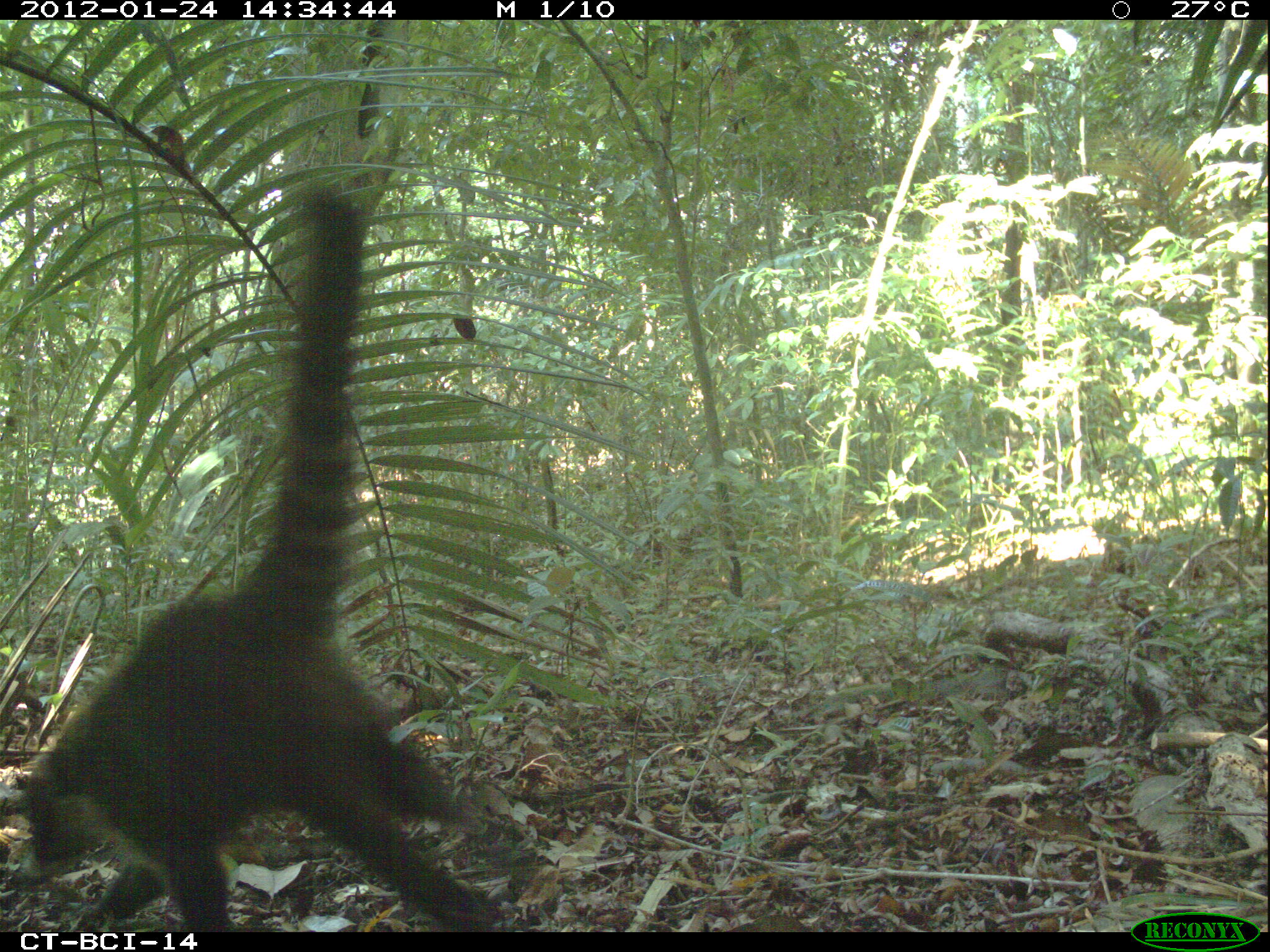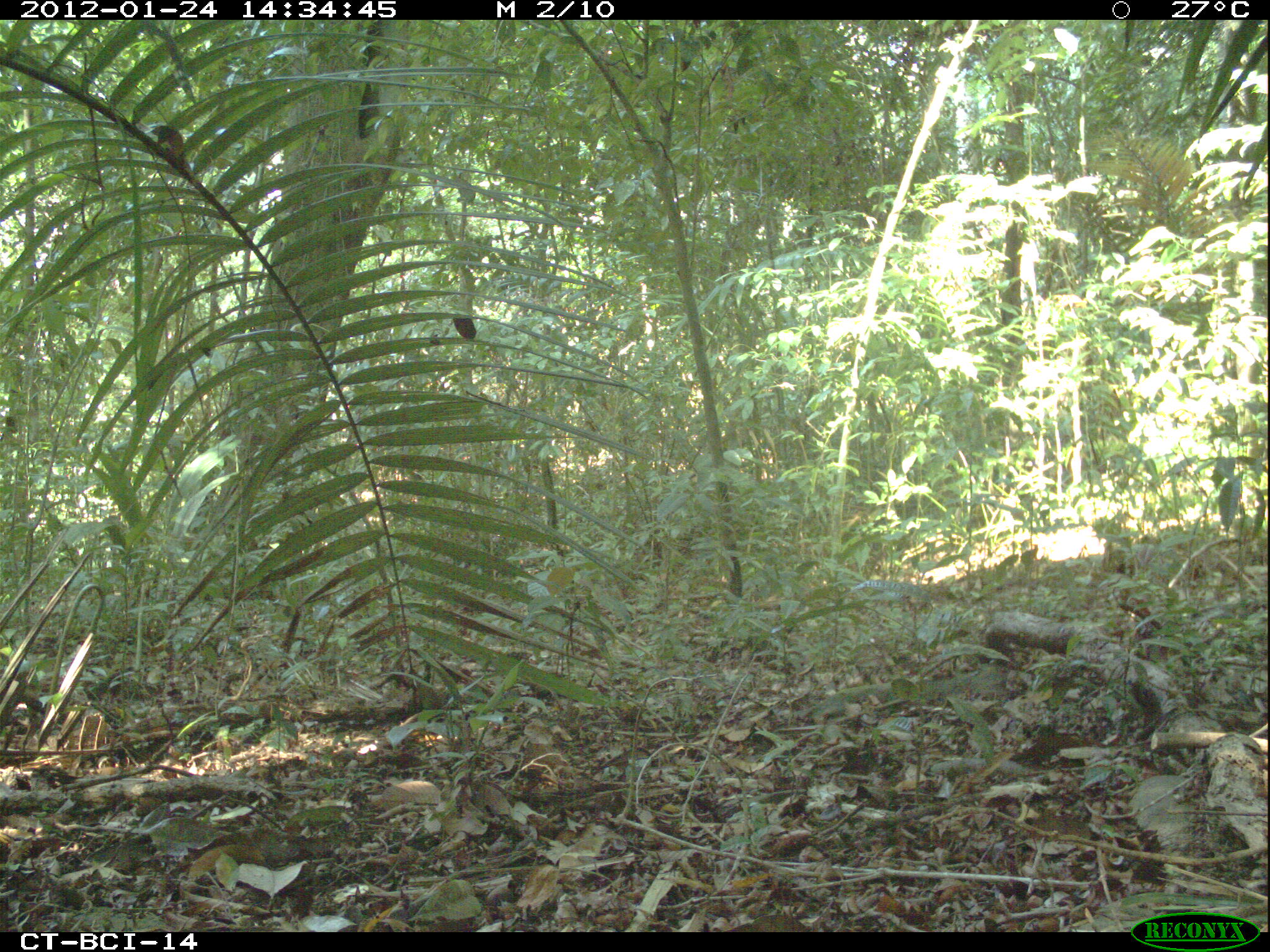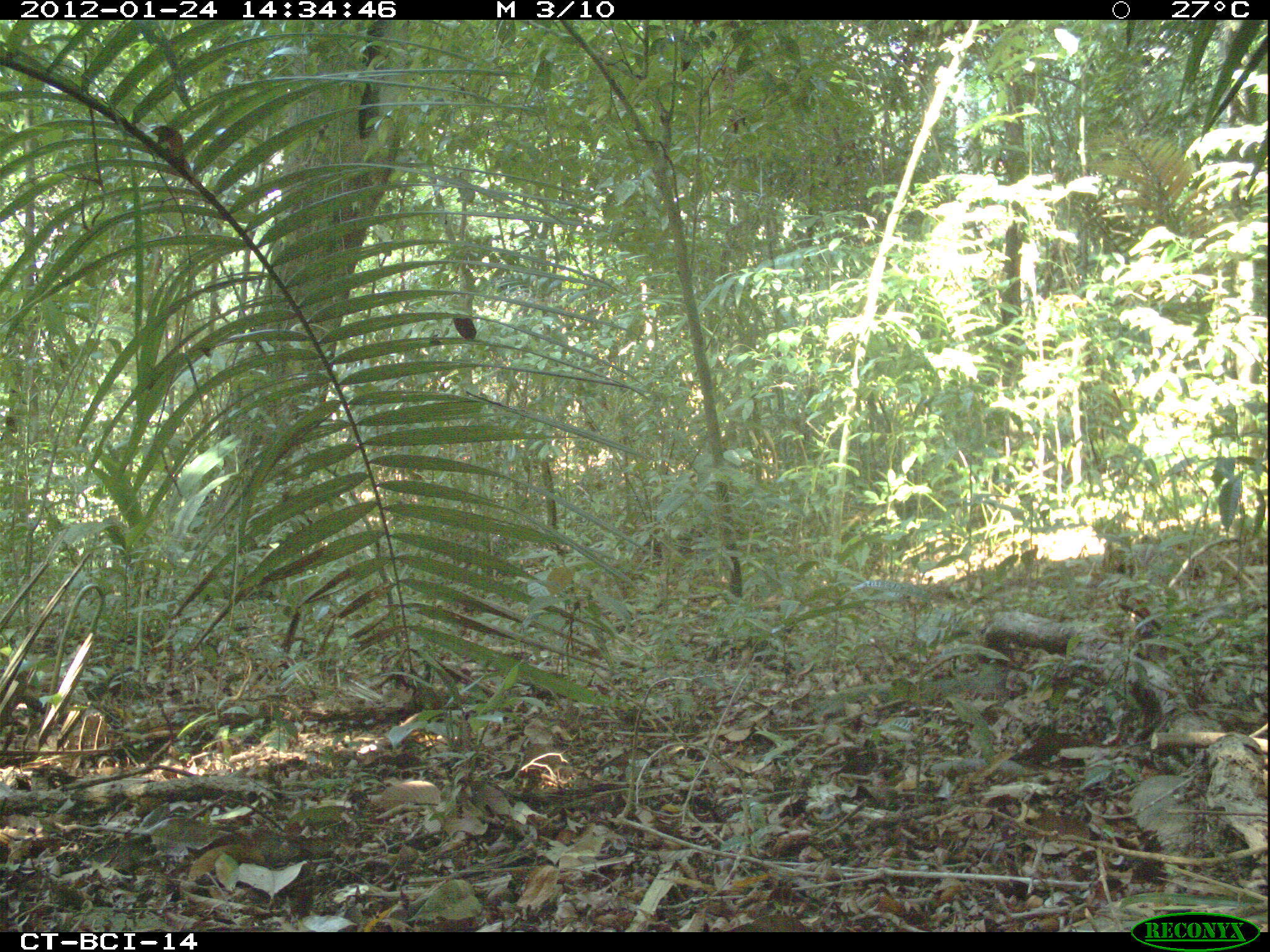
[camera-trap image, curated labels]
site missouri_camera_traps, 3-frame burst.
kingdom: Animalia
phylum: Chordata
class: Mammalia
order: Carnivora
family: Procyonidae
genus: Nasua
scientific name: Nasua narica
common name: white-nosed coati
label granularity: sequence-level